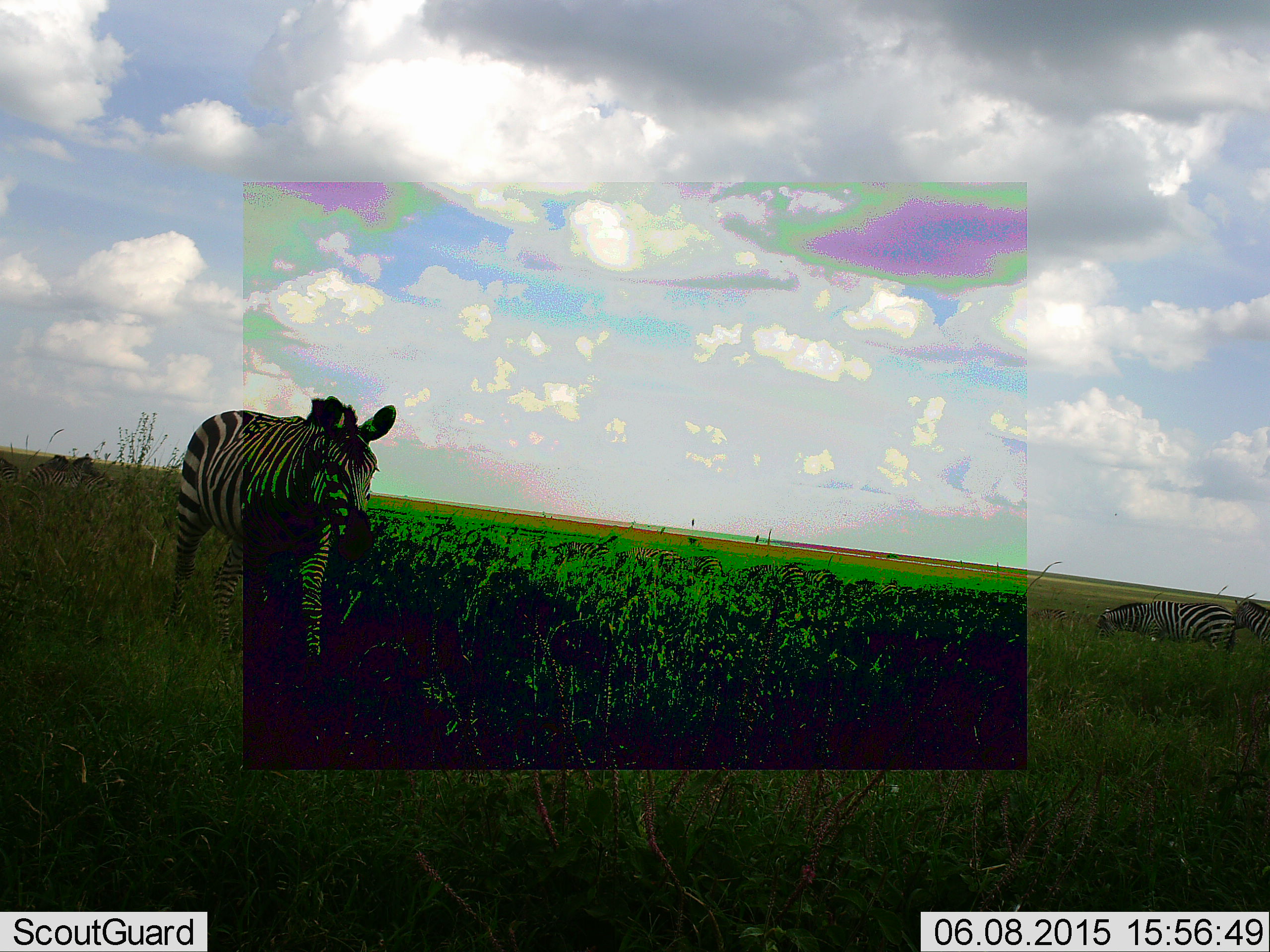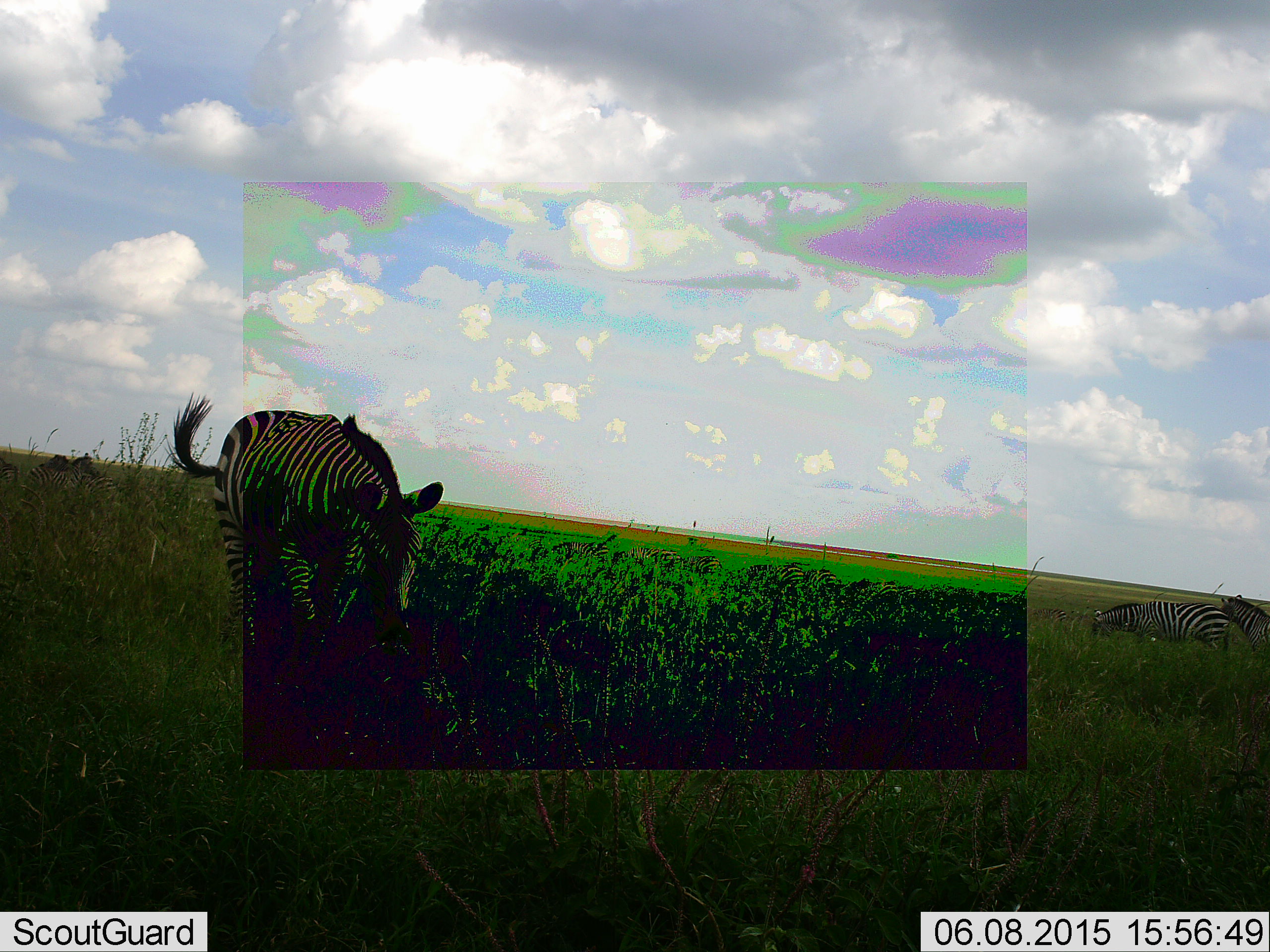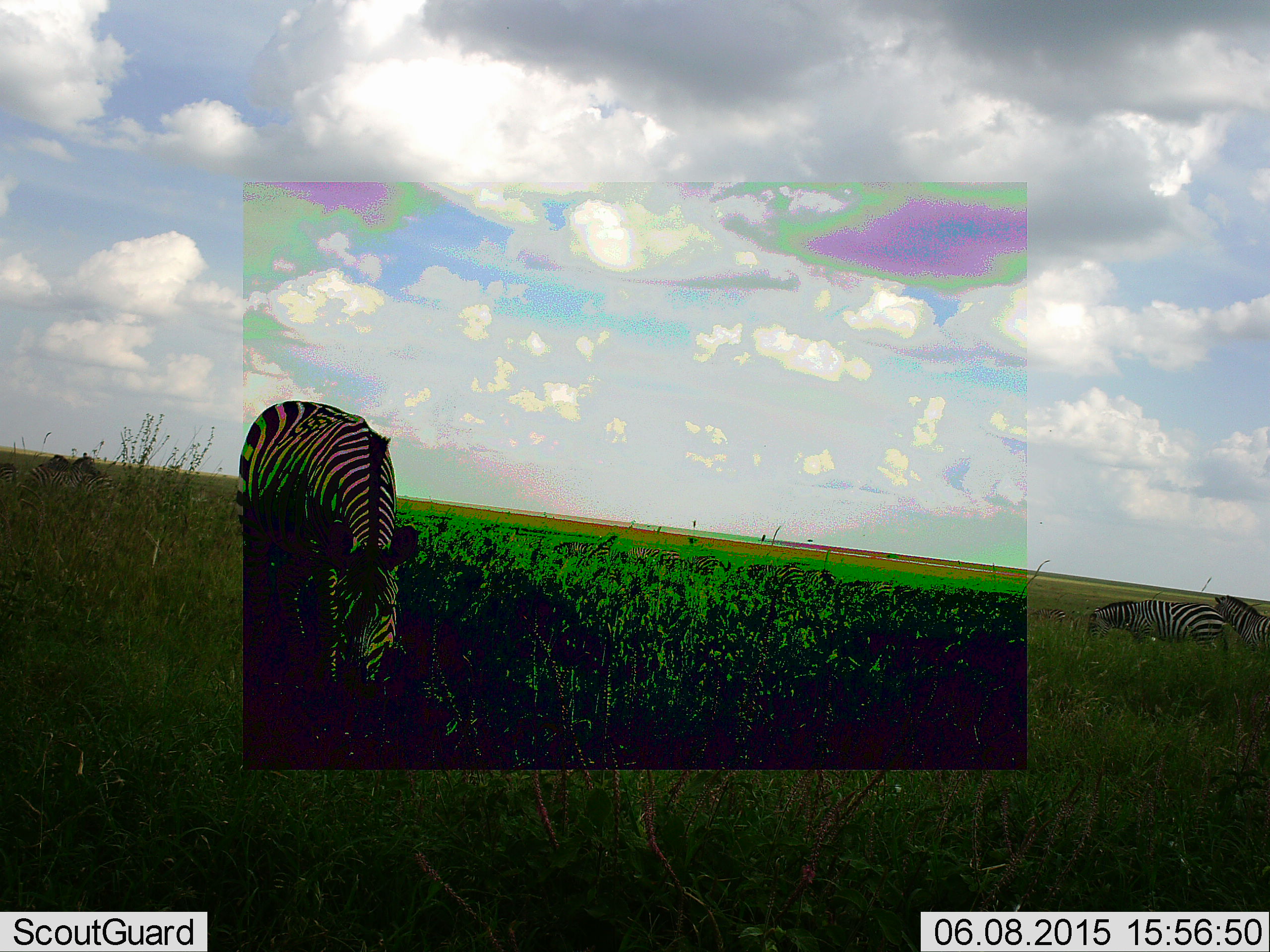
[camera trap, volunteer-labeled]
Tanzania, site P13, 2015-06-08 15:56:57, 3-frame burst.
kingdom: Animalia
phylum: Chordata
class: Mammalia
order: Perissodactyla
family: Equidae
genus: Equus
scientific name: Equus quagga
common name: plains zebra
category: zebra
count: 4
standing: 50%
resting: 10%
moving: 40%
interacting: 0%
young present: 0%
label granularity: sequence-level